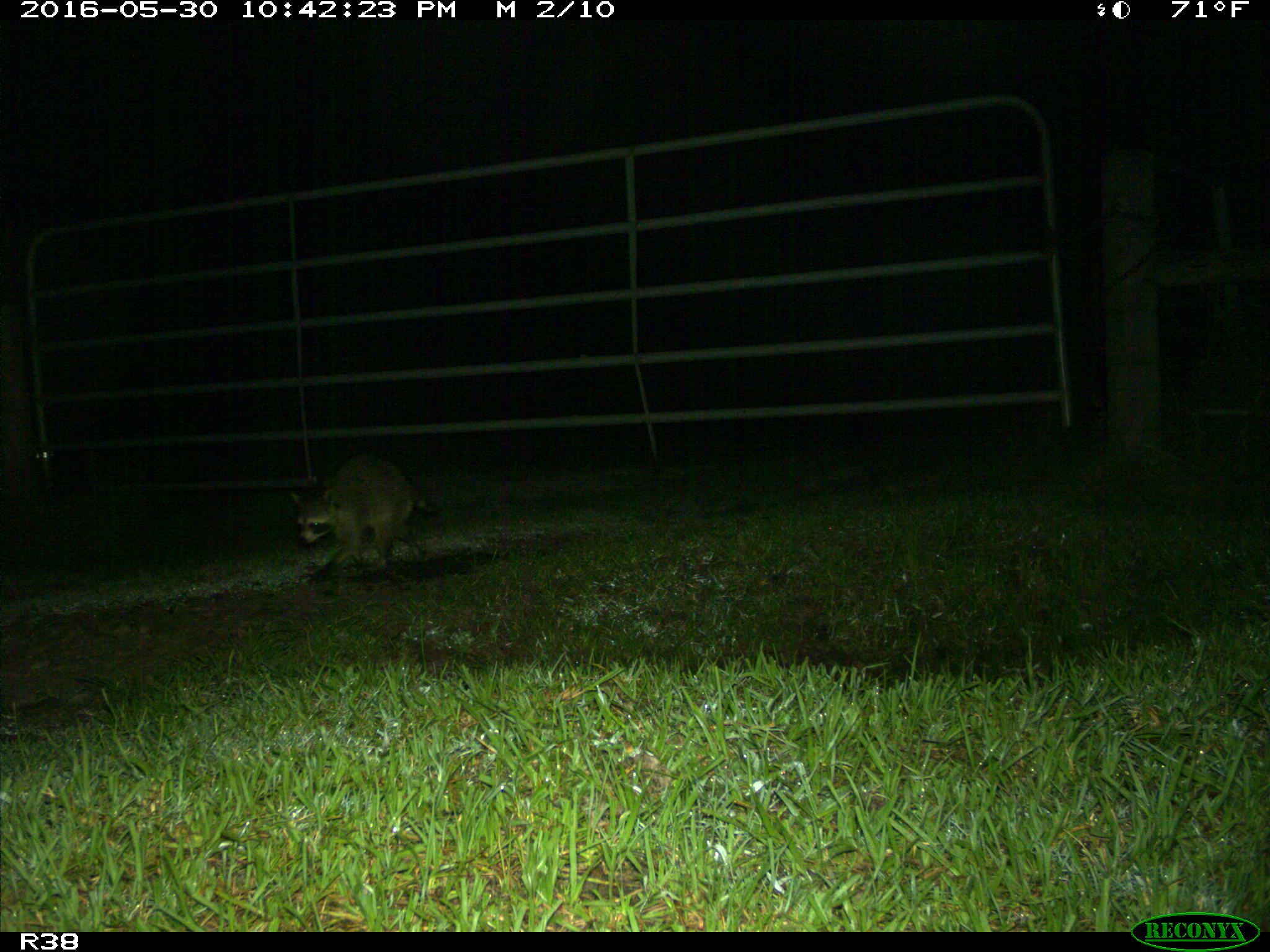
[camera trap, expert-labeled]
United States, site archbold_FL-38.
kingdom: Animalia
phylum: Chordata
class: Mammalia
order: Carnivora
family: Procyonidae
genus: Procyon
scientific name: Procyon lotor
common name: common raccoon